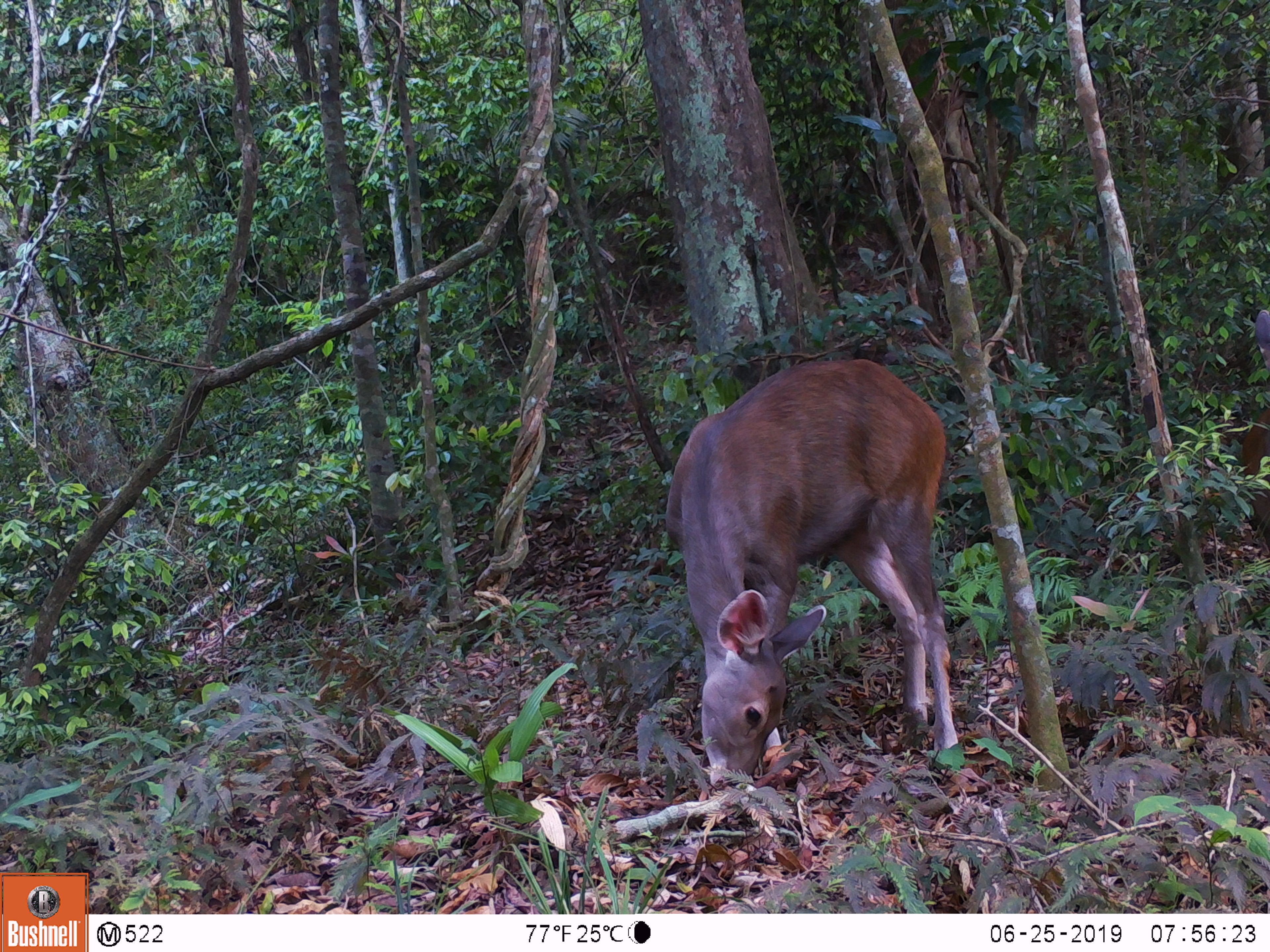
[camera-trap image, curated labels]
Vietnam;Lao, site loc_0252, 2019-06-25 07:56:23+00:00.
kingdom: Animalia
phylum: Chordata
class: Mammalia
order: Artiodactyla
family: Cervidae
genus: Rusa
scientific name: Rusa unicolor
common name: sambar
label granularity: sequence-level